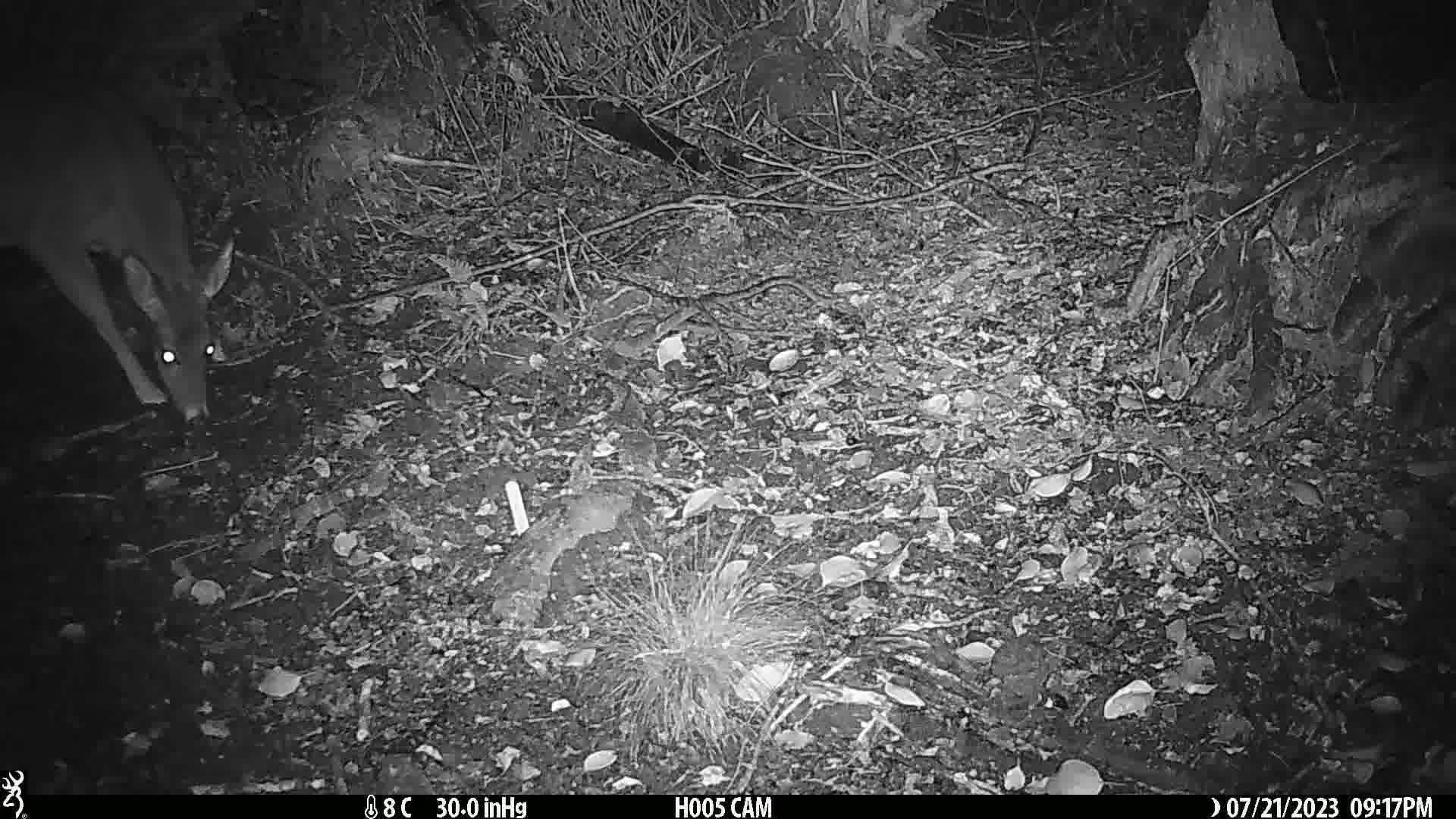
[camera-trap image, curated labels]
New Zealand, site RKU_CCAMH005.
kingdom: Animalia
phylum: Chordata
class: Mammalia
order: Artiodactyla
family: Cervidae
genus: Odocoileus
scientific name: Odocoileus virginianus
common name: white-tailed deer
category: white tailed deer